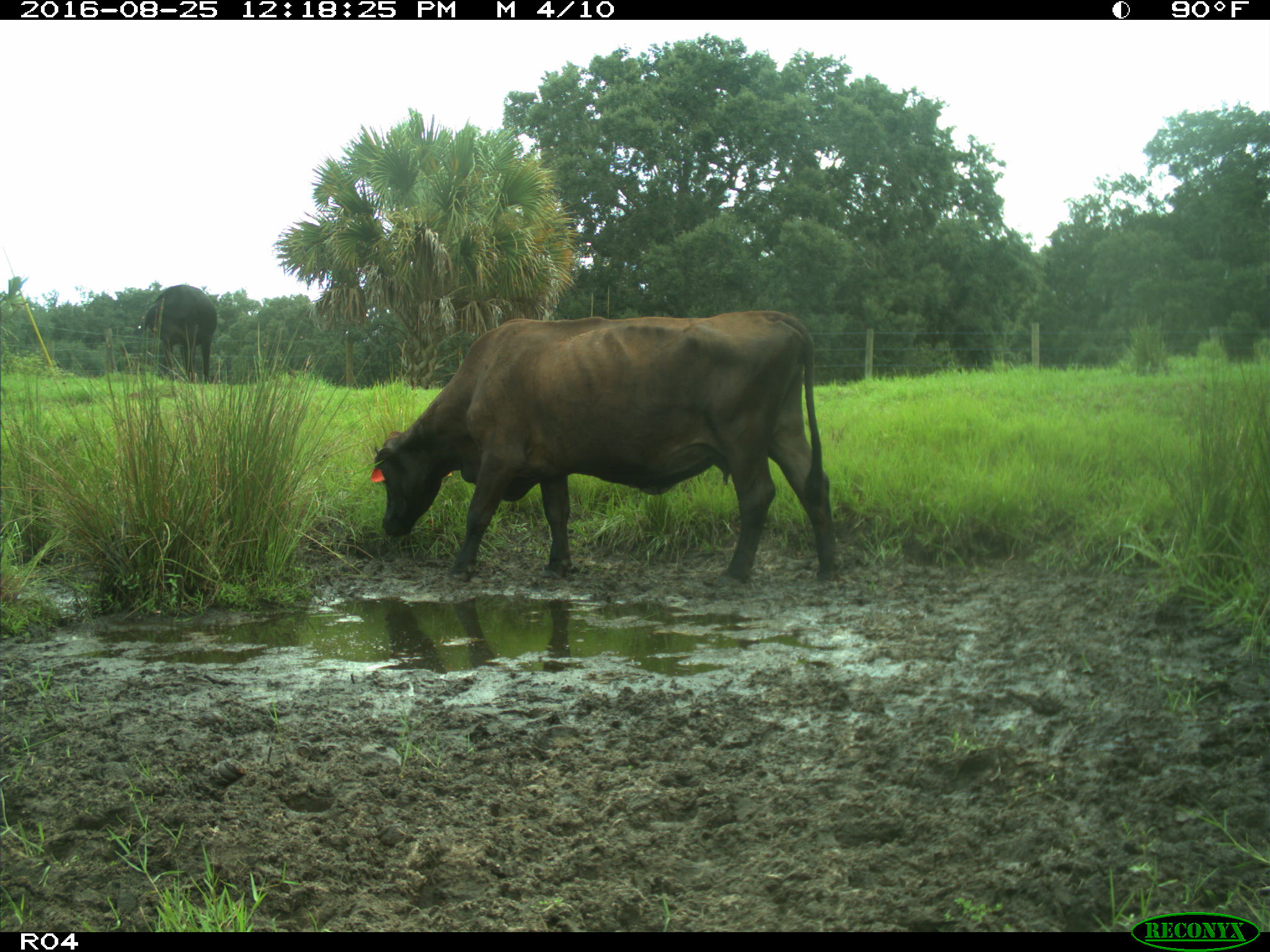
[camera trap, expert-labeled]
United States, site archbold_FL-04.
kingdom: Animalia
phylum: Chordata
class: Mammalia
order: Artiodactyla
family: Bovidae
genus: Bos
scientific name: Bos taurus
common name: domestic cow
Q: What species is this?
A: Bos taurus (domestic cow).